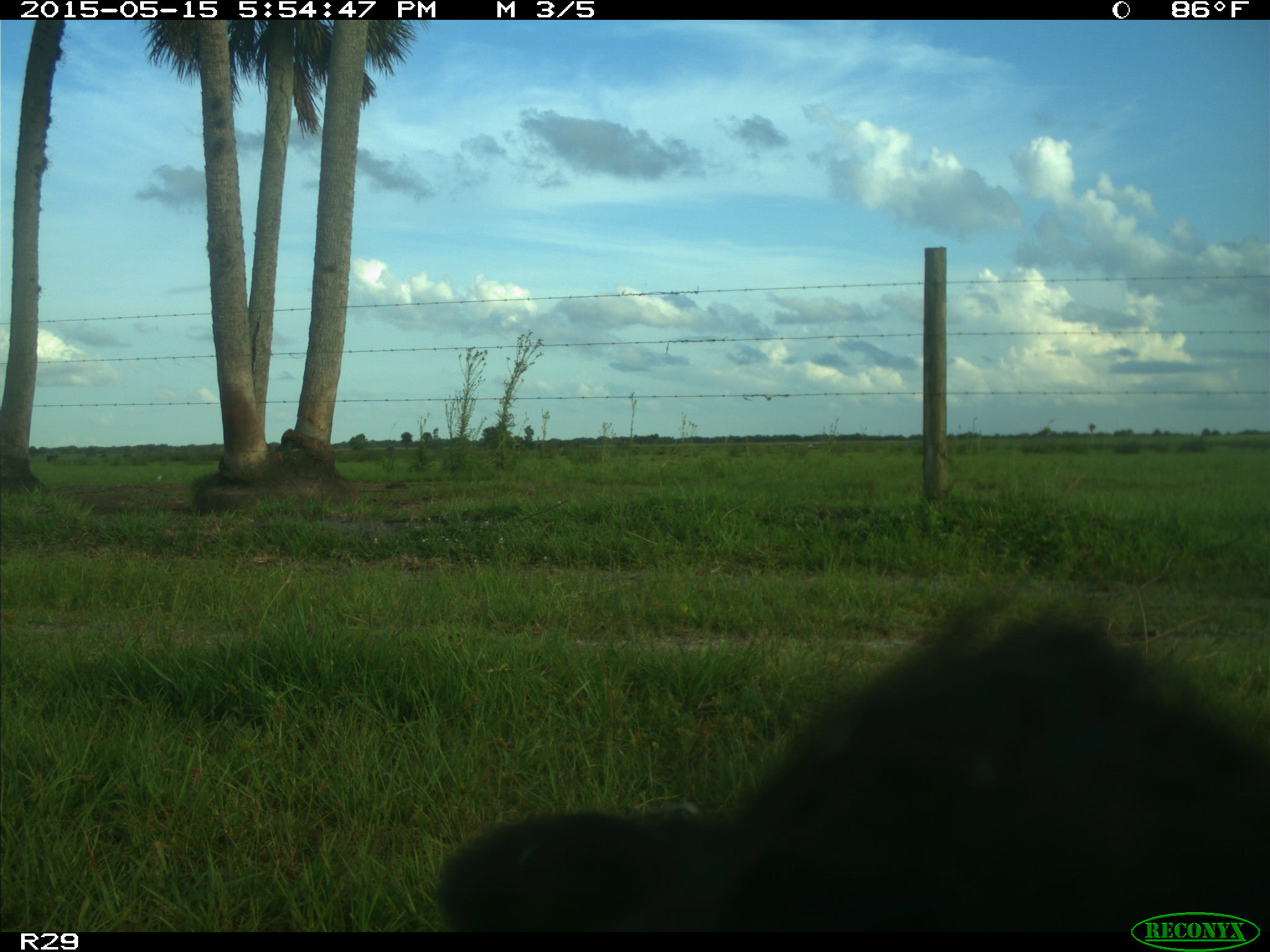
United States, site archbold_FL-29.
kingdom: Animalia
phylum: Chordata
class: Mammalia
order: Artiodactyla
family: Bovidae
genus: Bos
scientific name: Bos taurus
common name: domestic cow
Bos taurus (domestic cow).